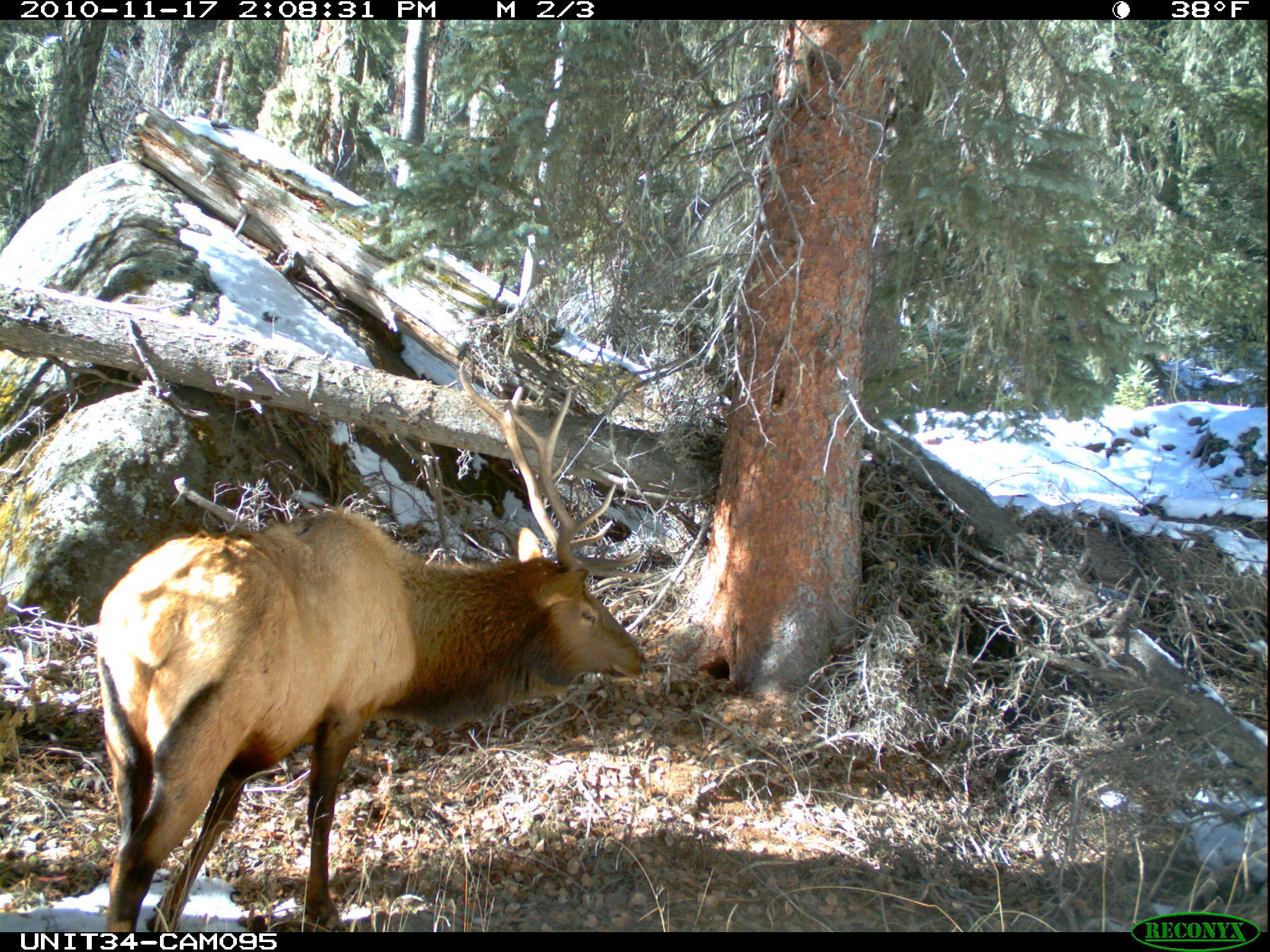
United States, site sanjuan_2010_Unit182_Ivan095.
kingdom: Animalia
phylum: Chordata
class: Mammalia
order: Artiodactyla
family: Cervidae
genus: Cervus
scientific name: Cervus elaphus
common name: red deer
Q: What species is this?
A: Cervus elaphus (red deer).